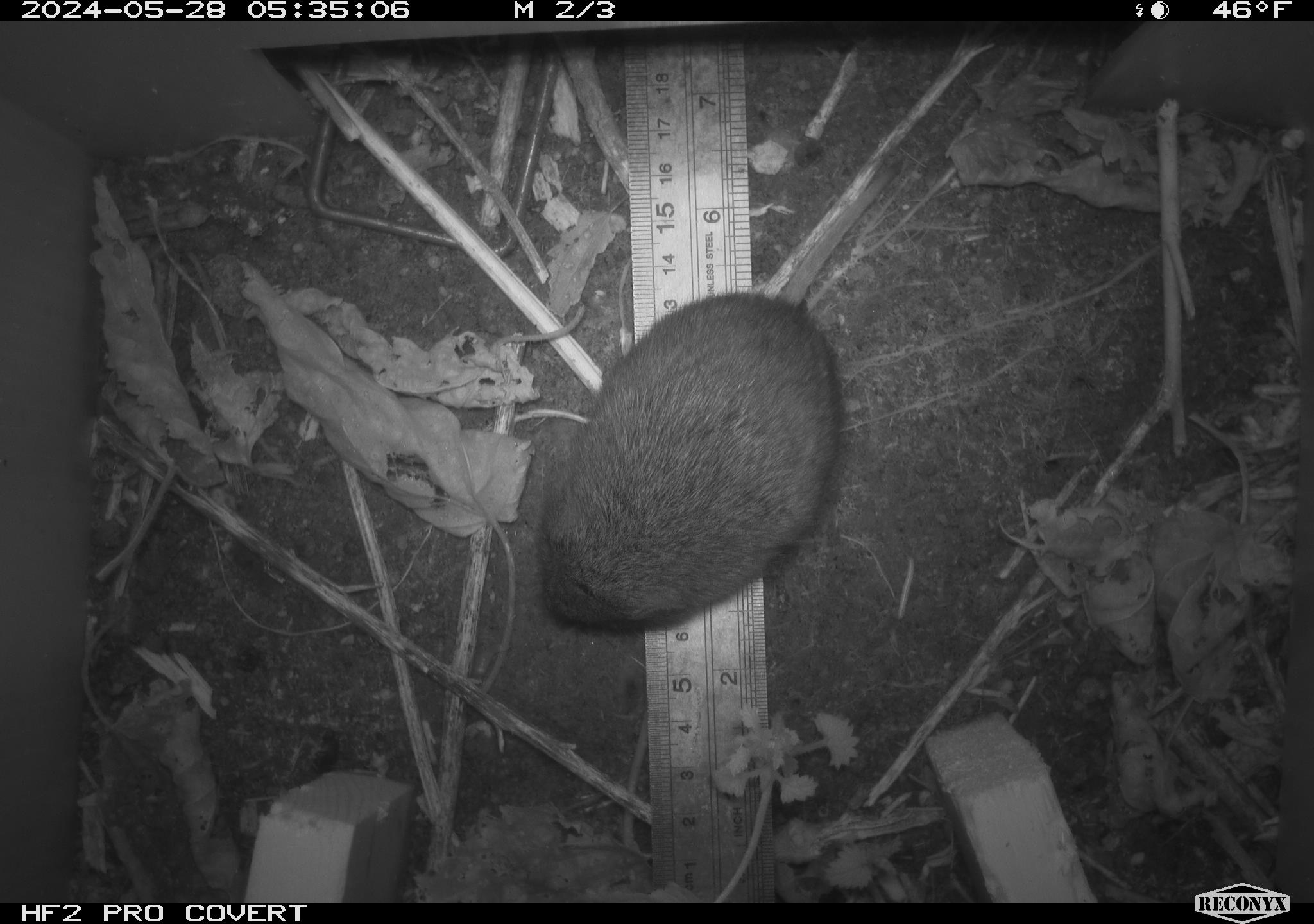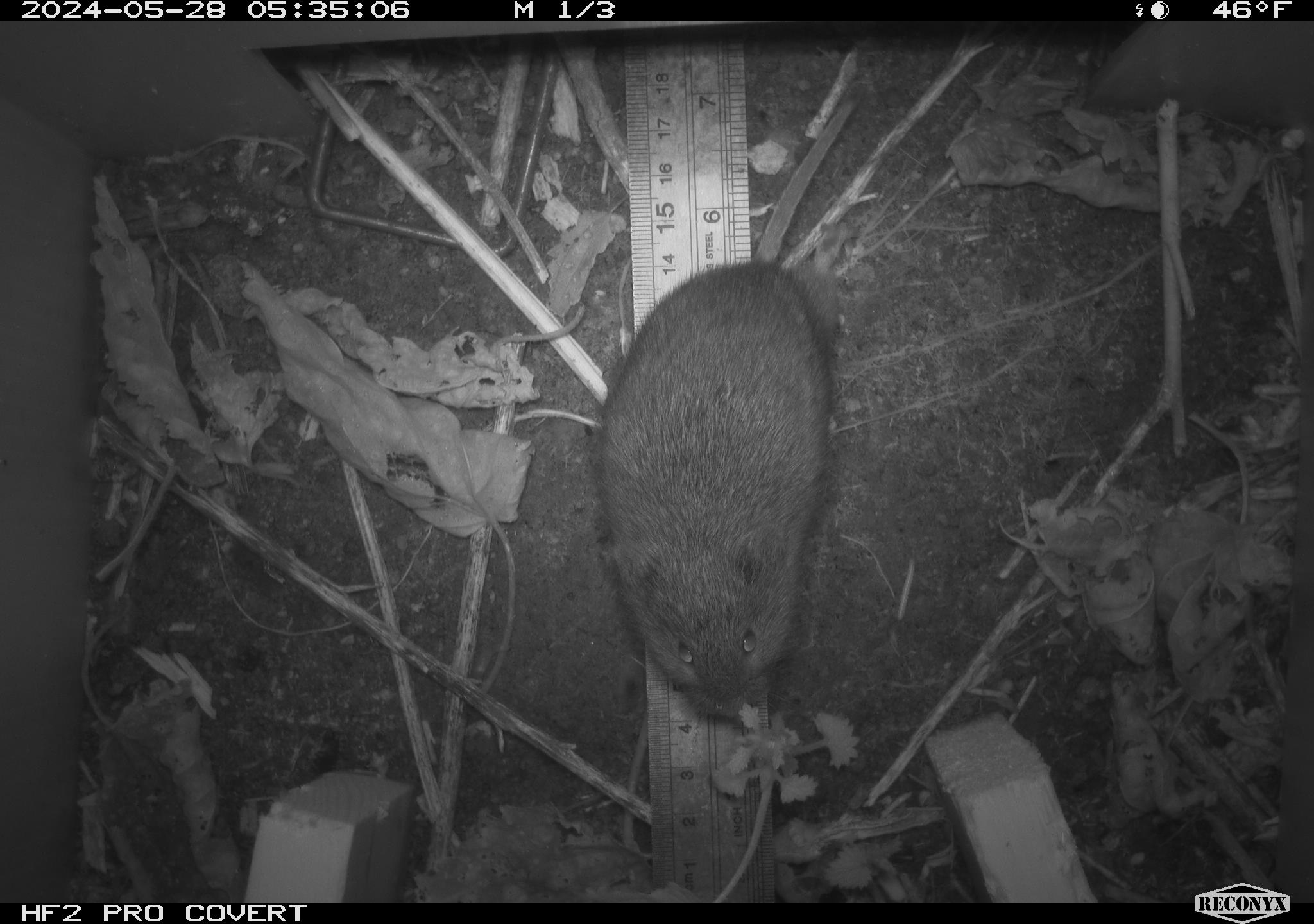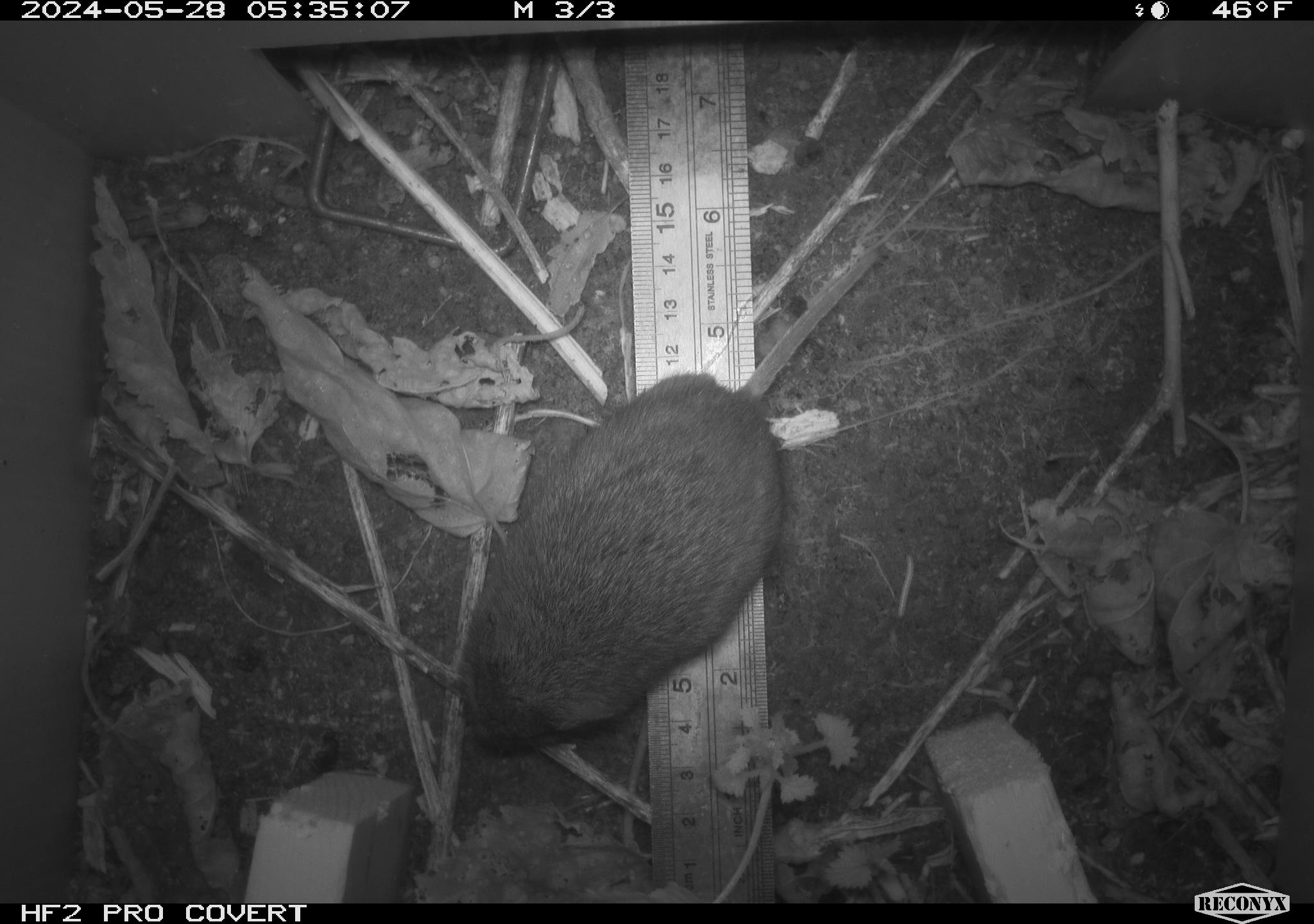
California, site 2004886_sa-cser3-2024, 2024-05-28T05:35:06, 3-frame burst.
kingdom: Animalia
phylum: Chordata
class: Mammalia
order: Rodentia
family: Cricetidae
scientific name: Cricetidae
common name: hamsters, voles, lemmings, and allies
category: cricetidae family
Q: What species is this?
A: Cricetidae family (hamsters, voles, lemmings, and allies) (Cricetidae).